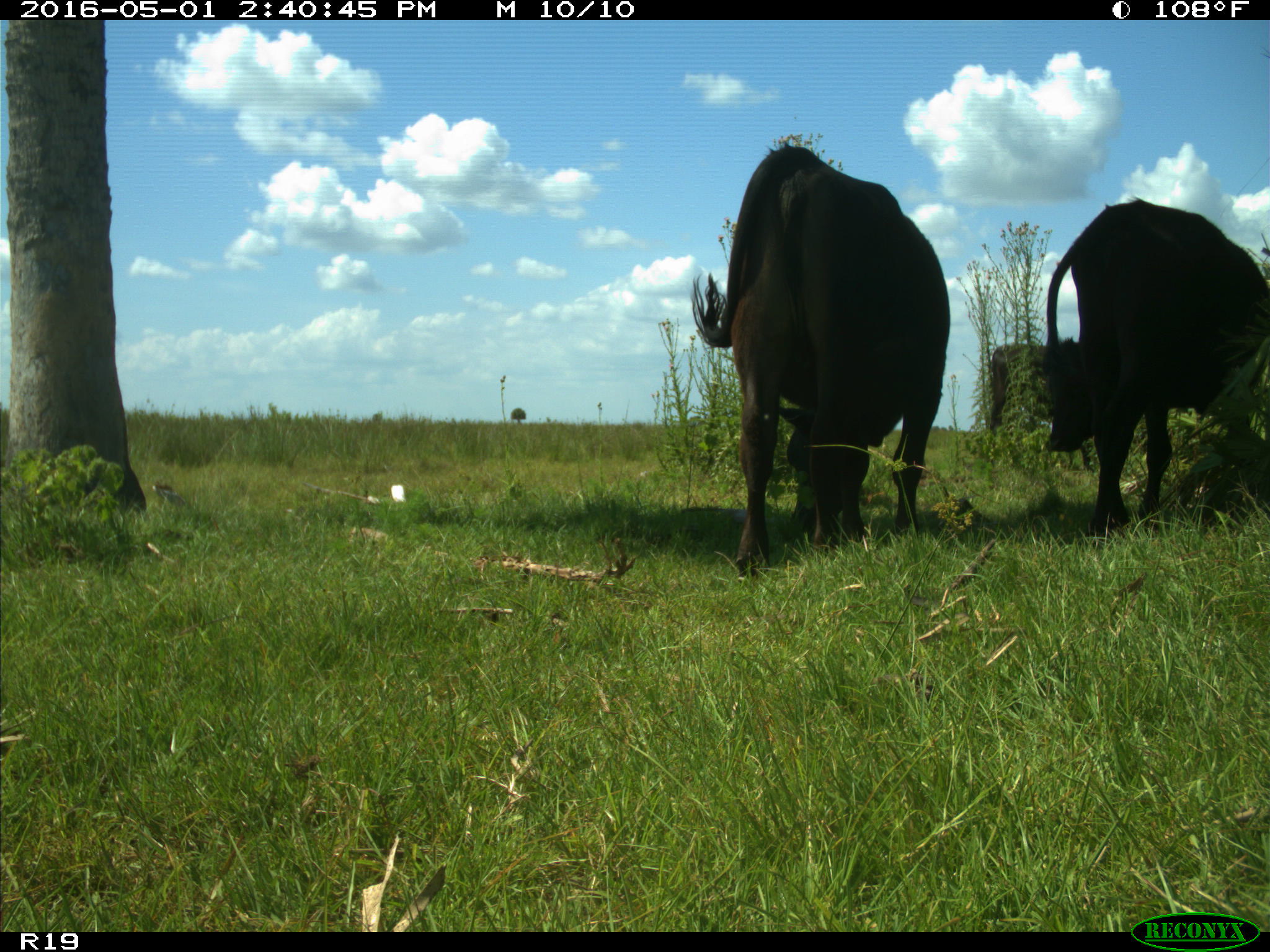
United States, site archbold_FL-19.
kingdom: Animalia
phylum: Chordata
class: Mammalia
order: Artiodactyla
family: Bovidae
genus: Bos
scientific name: Bos taurus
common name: domestic cow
Bos taurus (domestic cow).